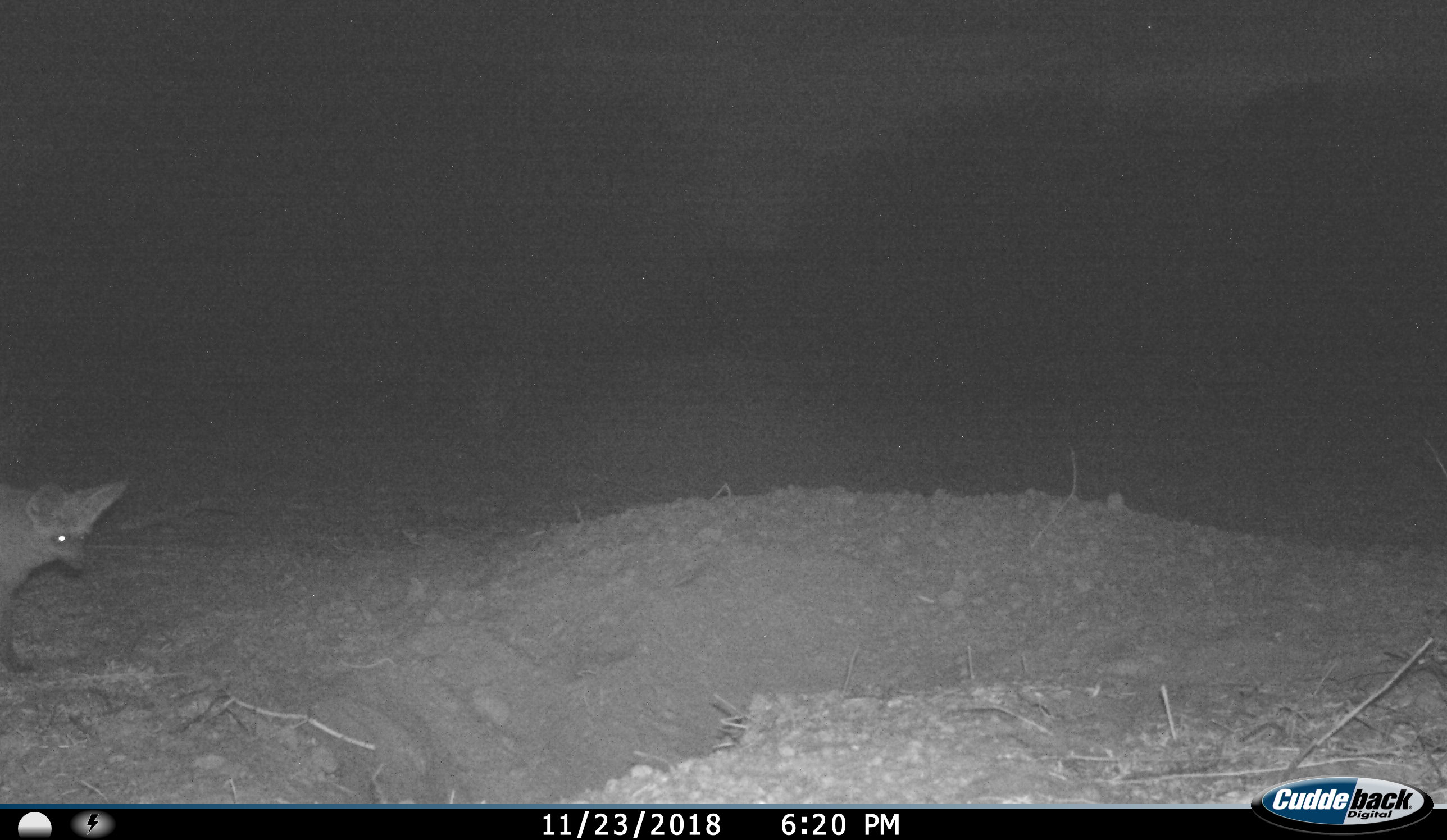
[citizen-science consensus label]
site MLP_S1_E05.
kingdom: Animalia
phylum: Chordata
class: Mammalia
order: Carnivora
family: Canidae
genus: Otocyon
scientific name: Otocyon megalotis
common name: bat-eared fox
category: foxbateared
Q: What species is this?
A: Foxbateared (bat-eared fox) (Otocyon megalotis).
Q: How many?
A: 1.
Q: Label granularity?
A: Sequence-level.